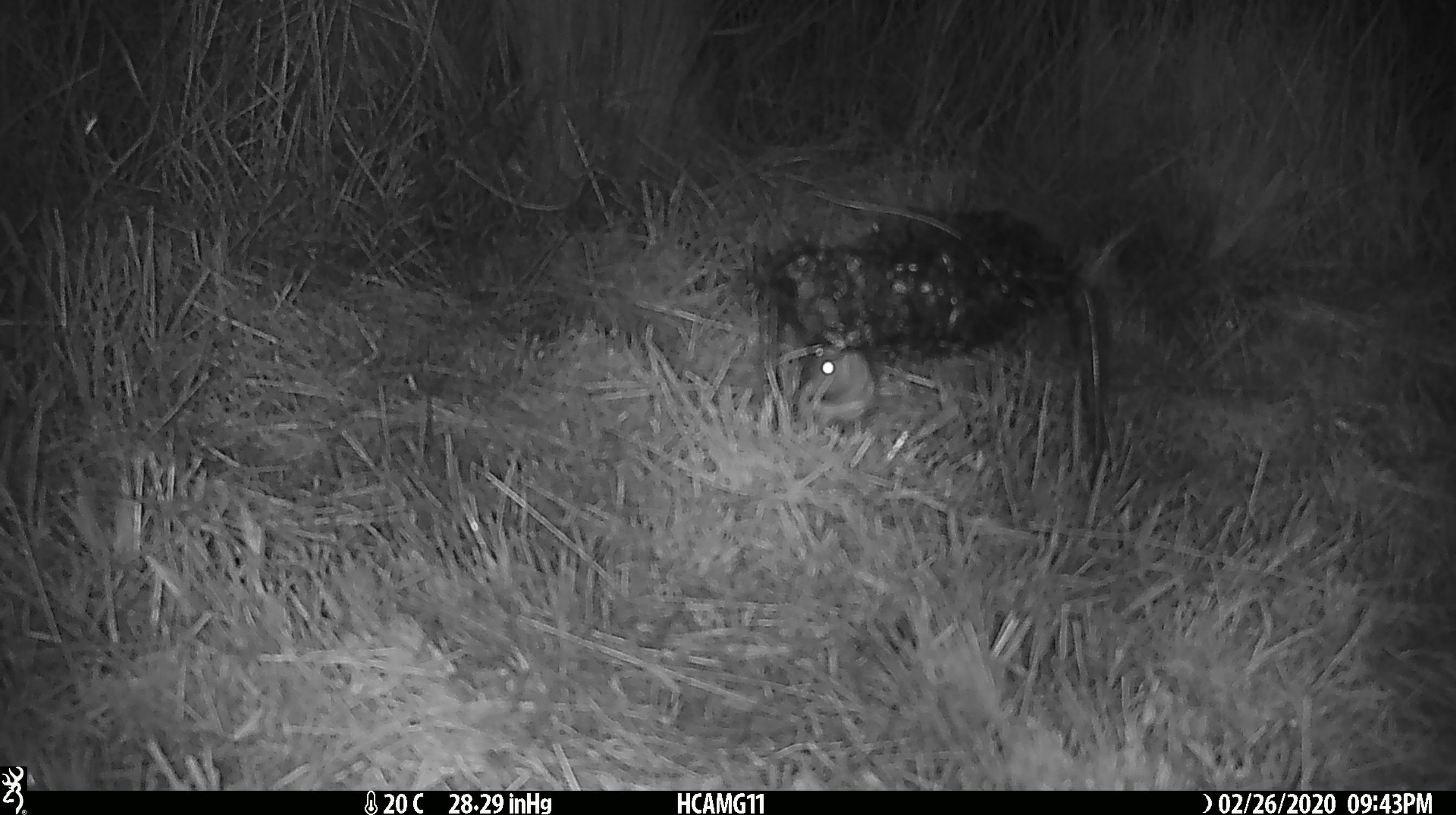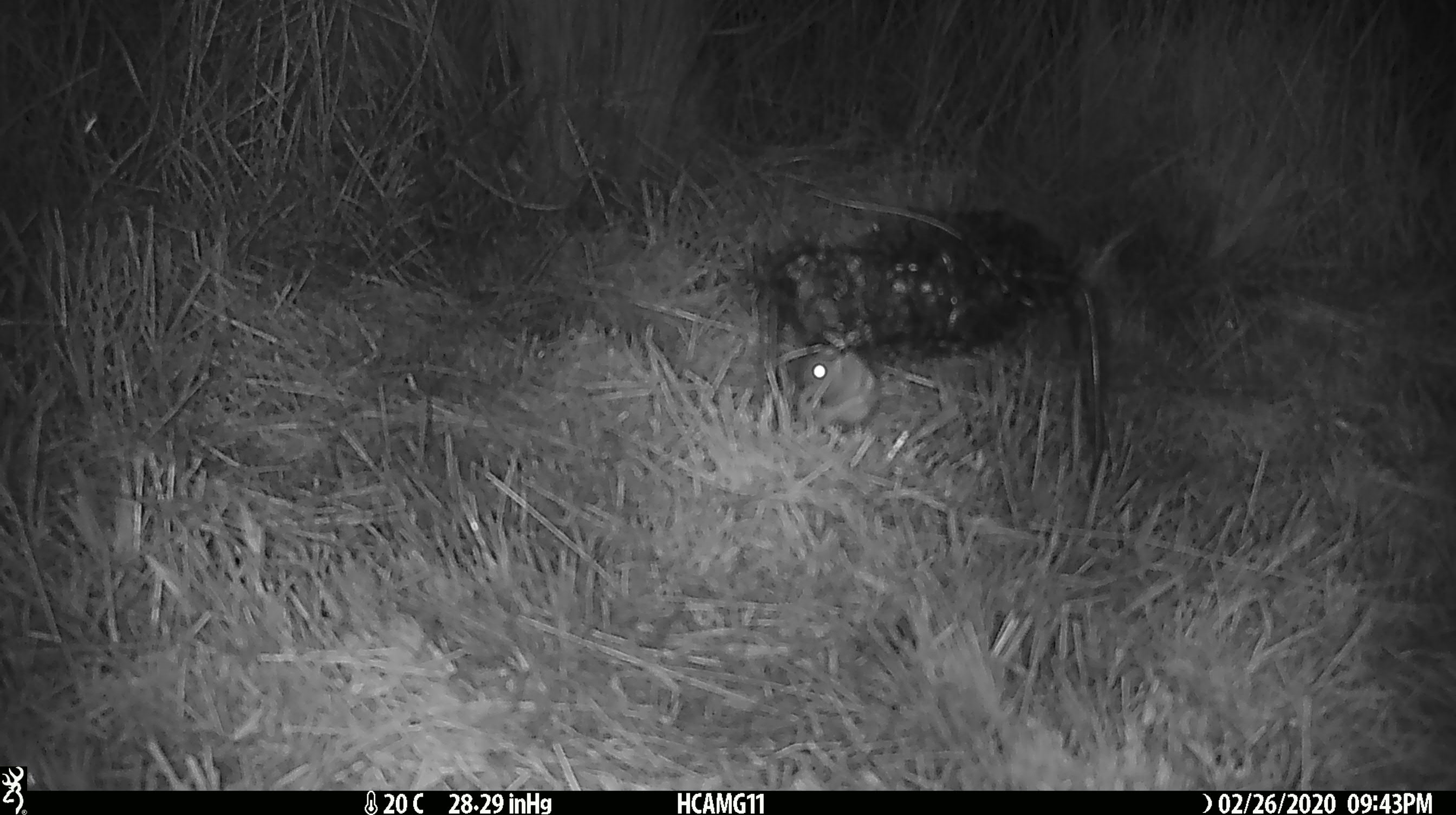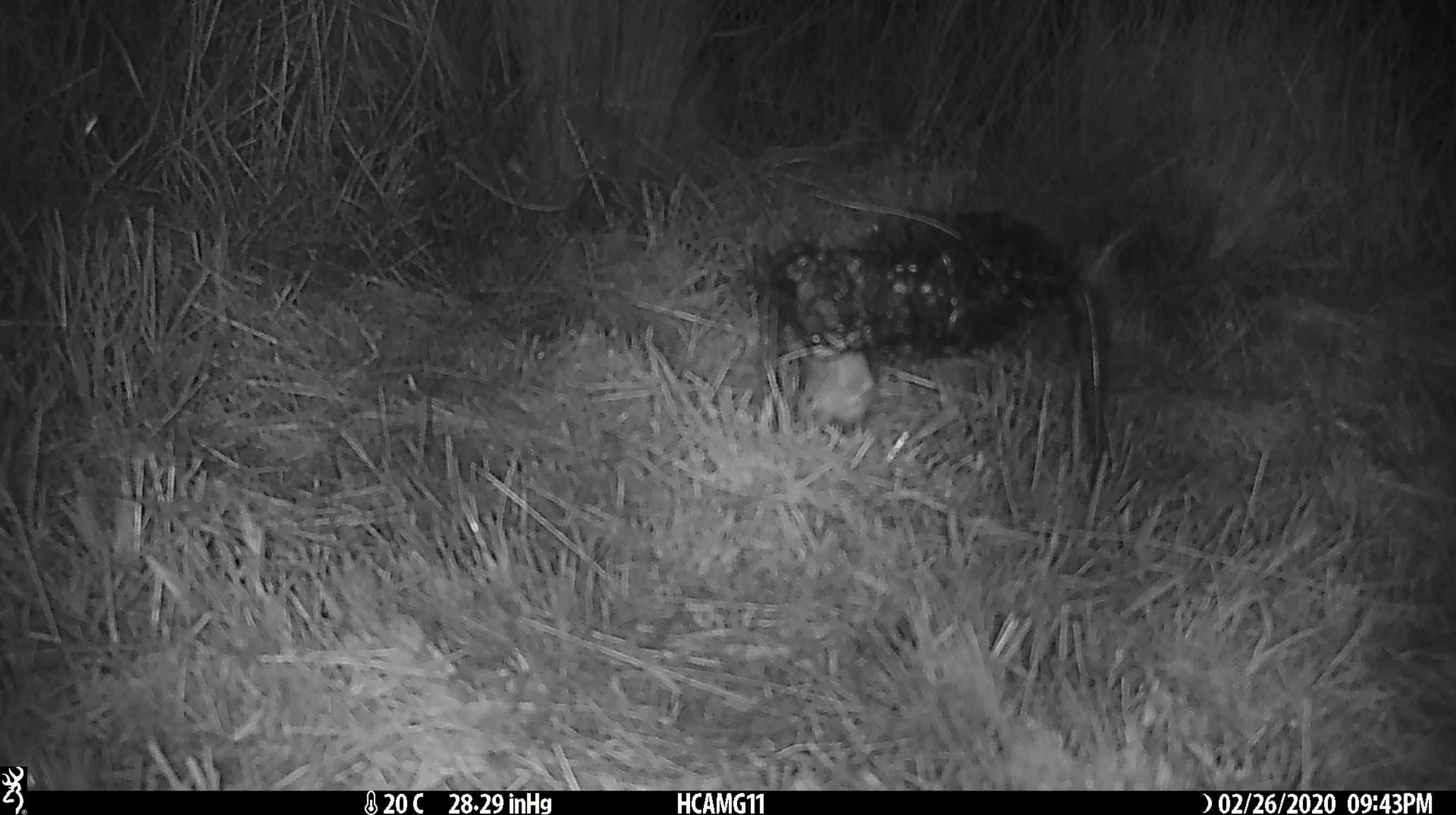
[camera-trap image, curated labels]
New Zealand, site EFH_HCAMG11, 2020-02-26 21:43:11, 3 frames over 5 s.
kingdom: Animalia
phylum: Chordata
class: Mammalia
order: Rodentia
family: Muridae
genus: Mus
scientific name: Mus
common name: mouse